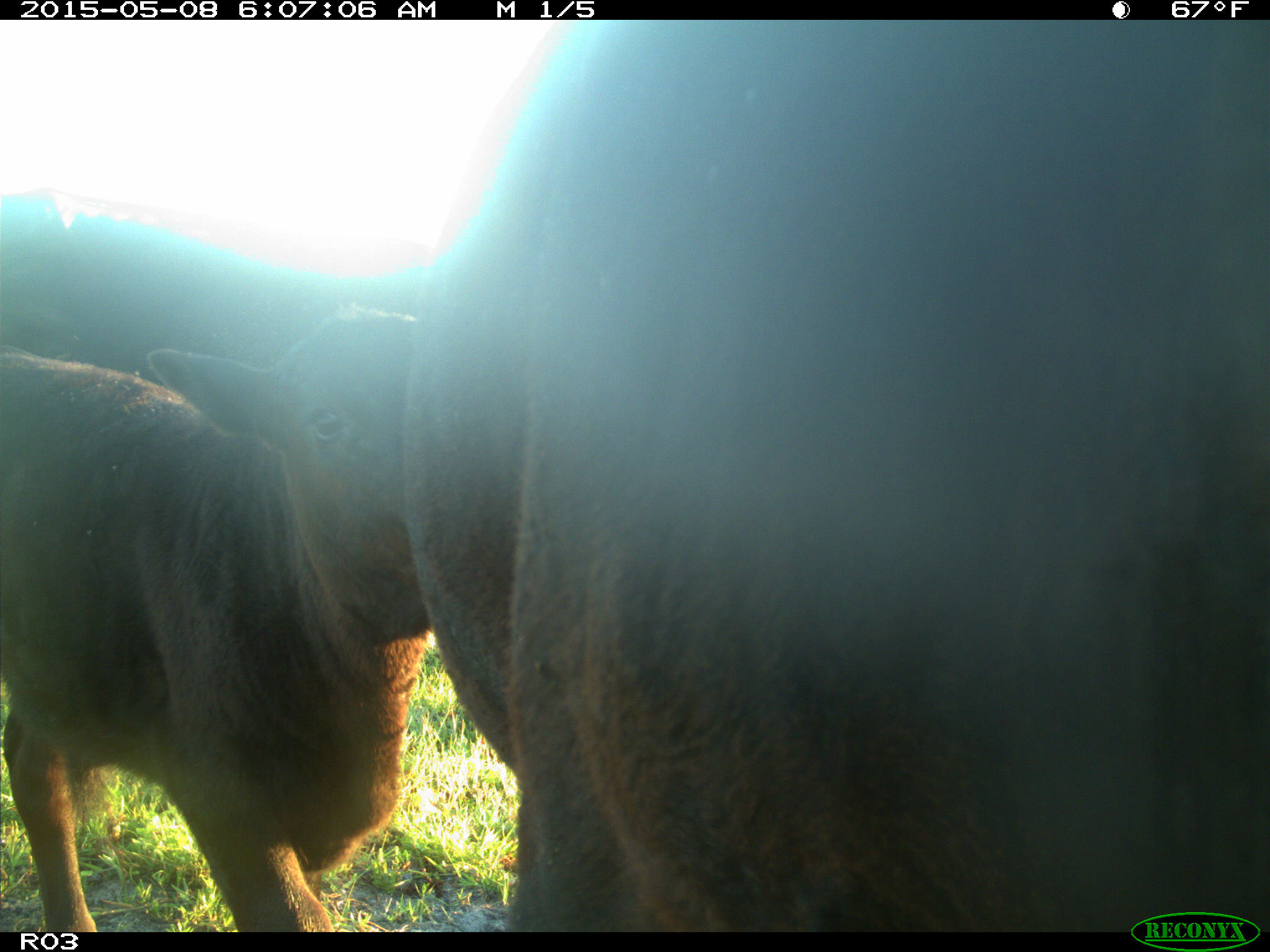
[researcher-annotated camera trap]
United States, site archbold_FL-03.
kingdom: Animalia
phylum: Chordata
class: Mammalia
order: Artiodactyla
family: Bovidae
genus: Bos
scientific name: Bos taurus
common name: domestic cow